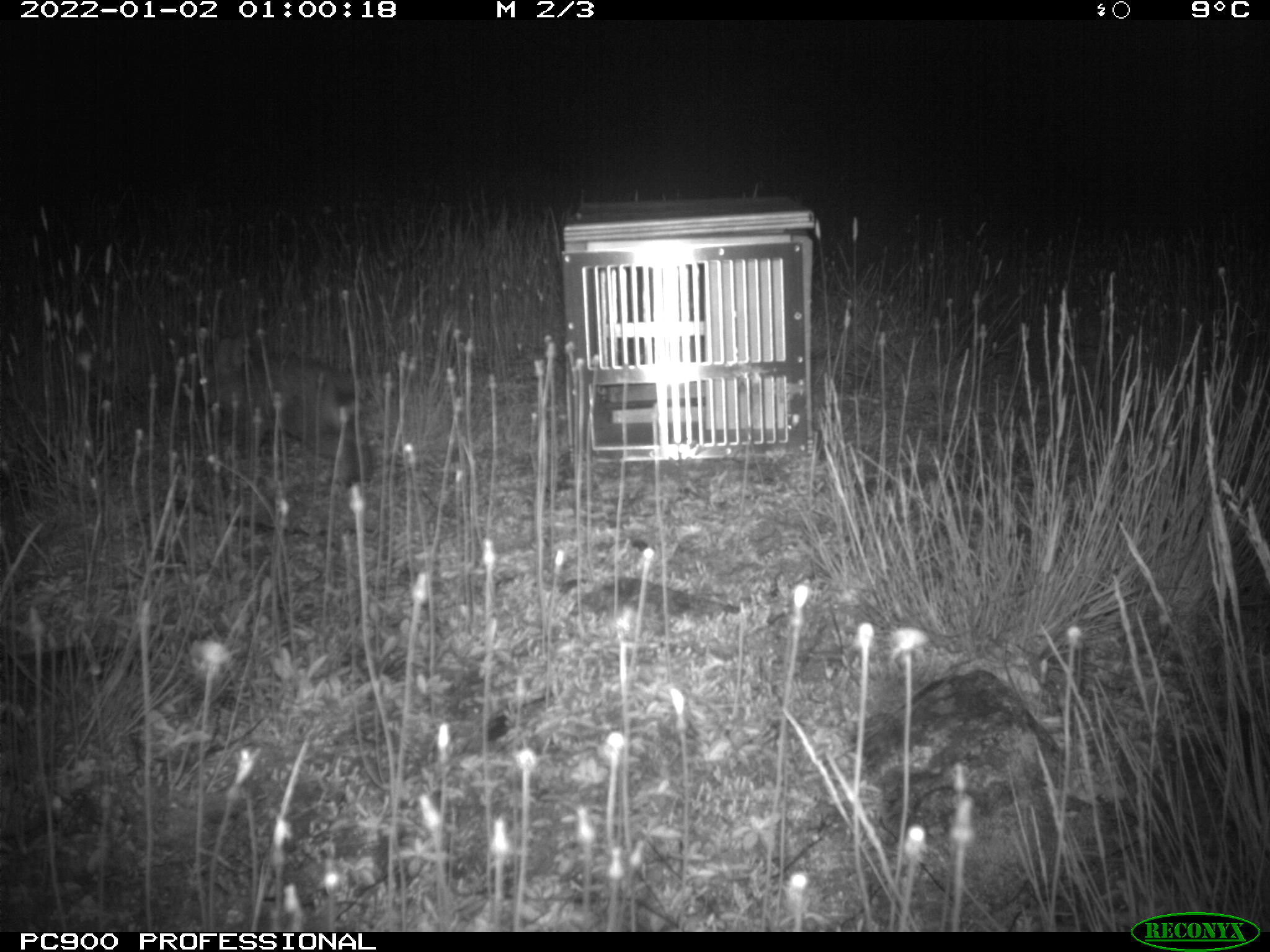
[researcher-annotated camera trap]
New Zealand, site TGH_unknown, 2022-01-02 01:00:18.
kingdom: Animalia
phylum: Chordata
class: Mammalia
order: Lagomorpha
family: Leporidae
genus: Oryctolagus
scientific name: Oryctolagus cuniculus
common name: european rabbit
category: rabbit